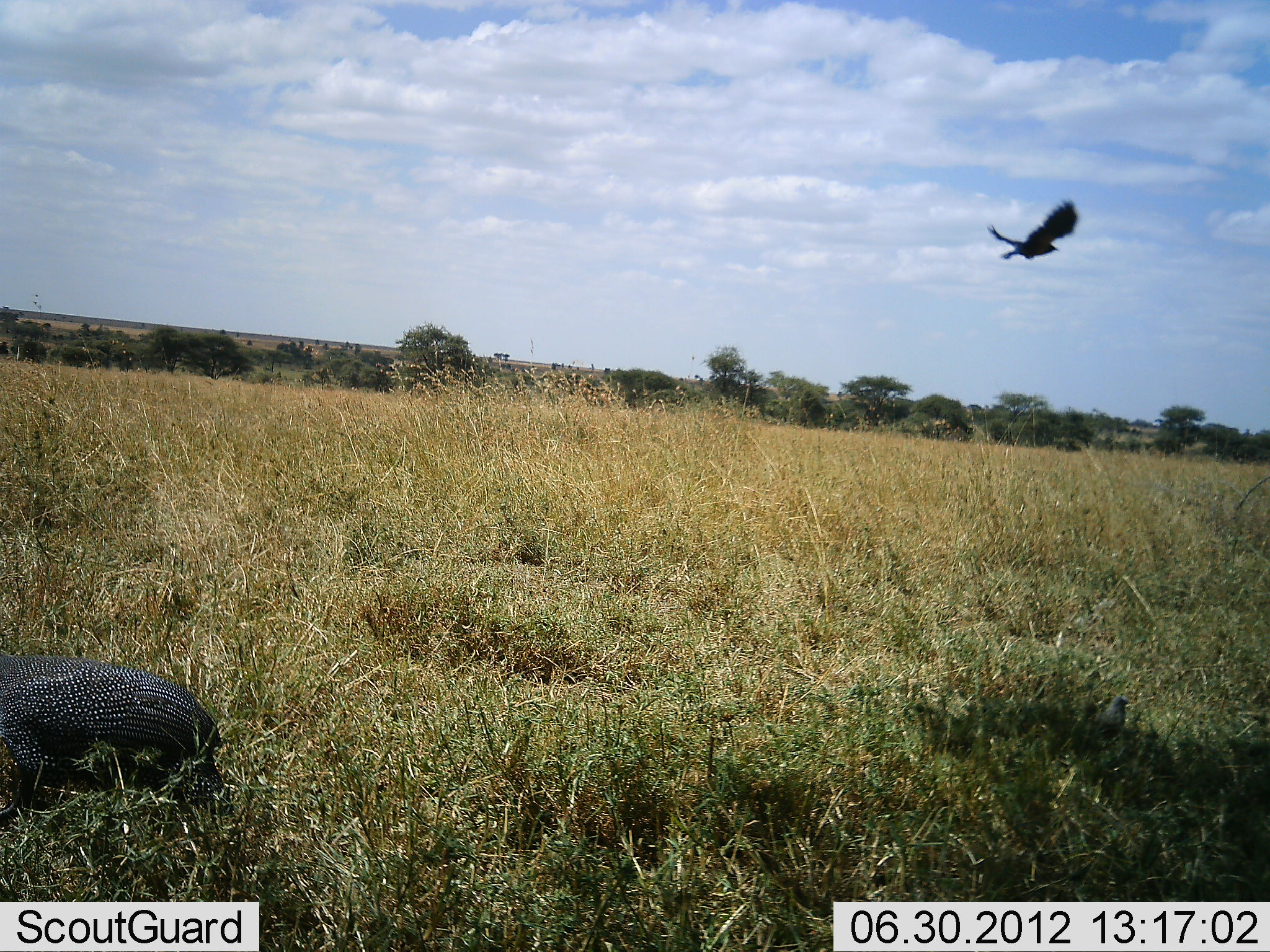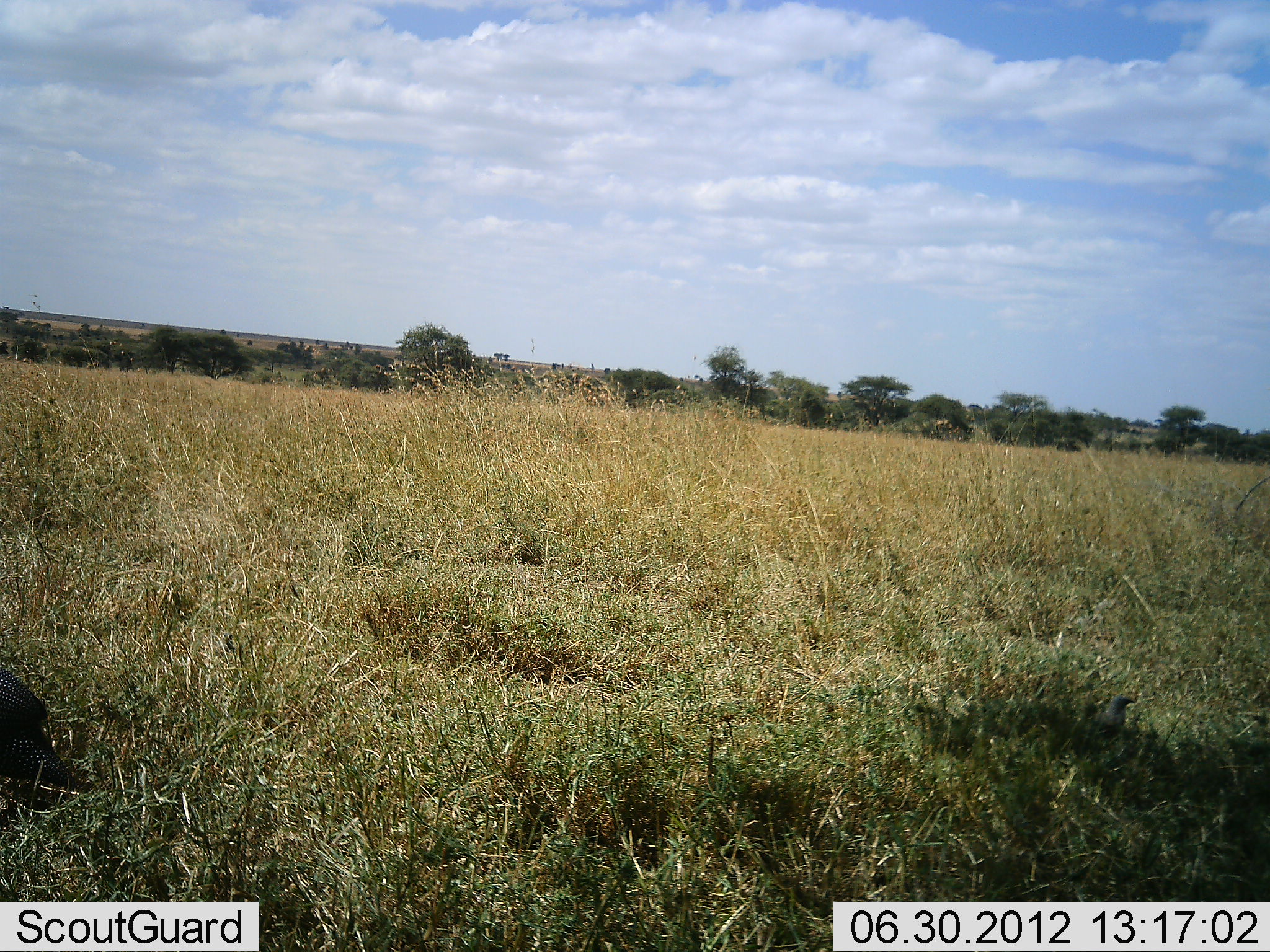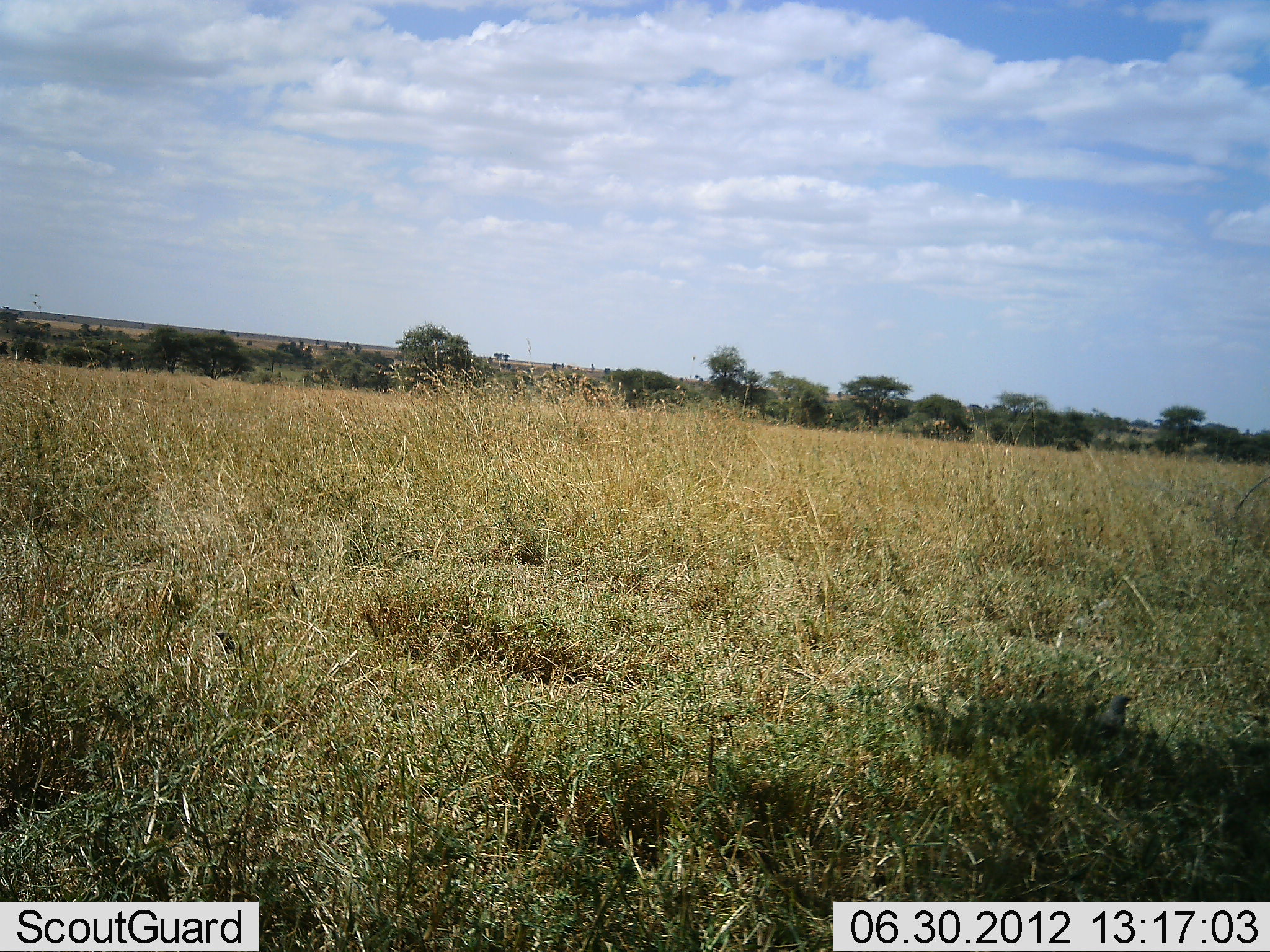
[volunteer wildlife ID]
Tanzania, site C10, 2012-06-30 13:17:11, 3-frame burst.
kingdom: Animalia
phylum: Chordata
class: Aves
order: Galliformes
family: Numididae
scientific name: Numididae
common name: guinea fowl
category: guineafowl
Guineafowl (guinea fowl) (Numididae), count 1. Behavior (volunteer vote fractions): standing 0%, resting 0%, moving 90%, interacting 0%. Young present (vote fraction): 0%. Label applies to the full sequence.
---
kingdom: Animalia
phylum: Chordata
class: Aves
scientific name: Aves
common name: bird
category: otherbird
Otherbird (bird) (Aves), count 1. Behavior (volunteer vote fractions): standing 7%, resting 7%, moving 100%, interacting 0%. Young present (vote fraction): 0%. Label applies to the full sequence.